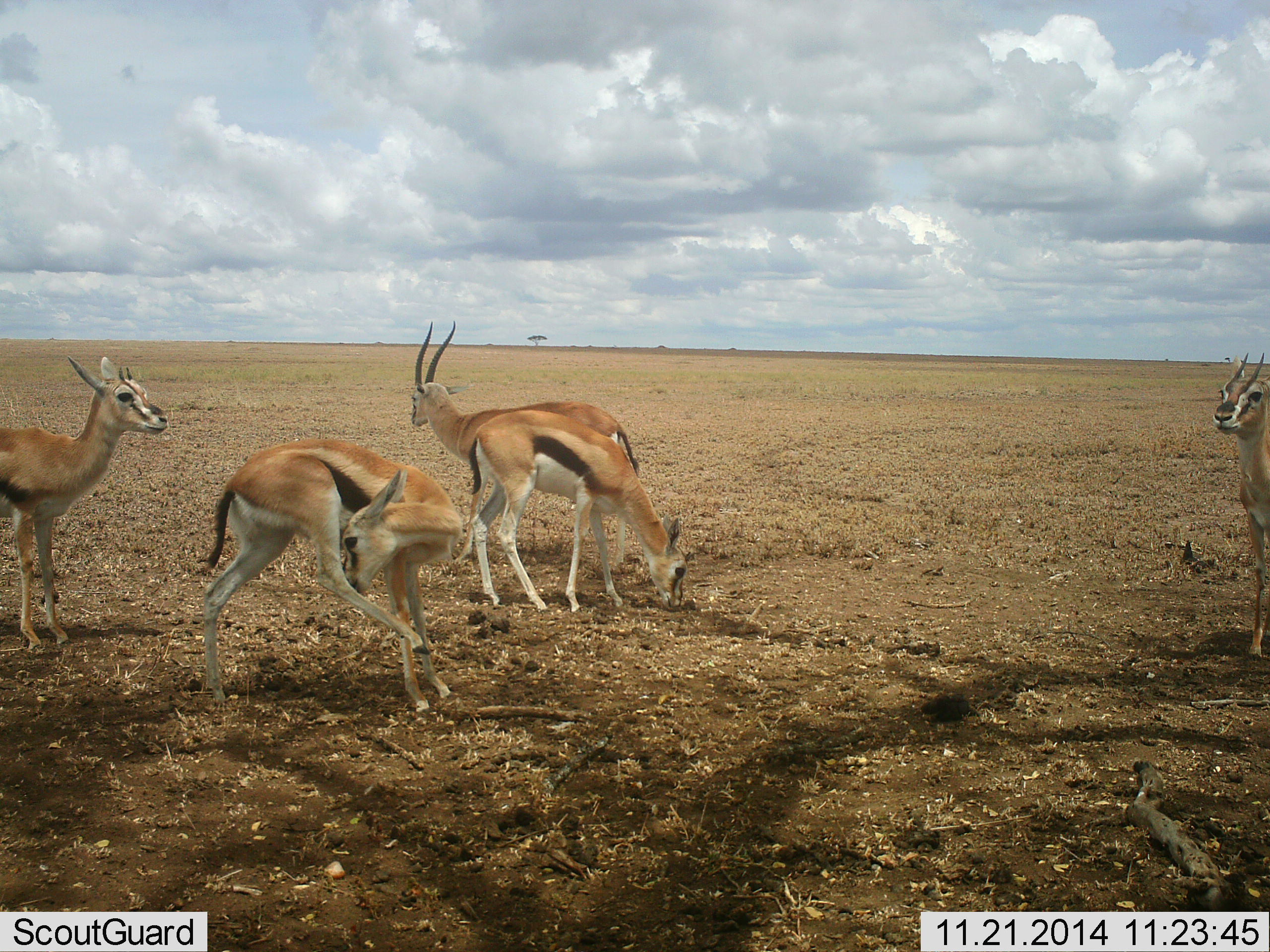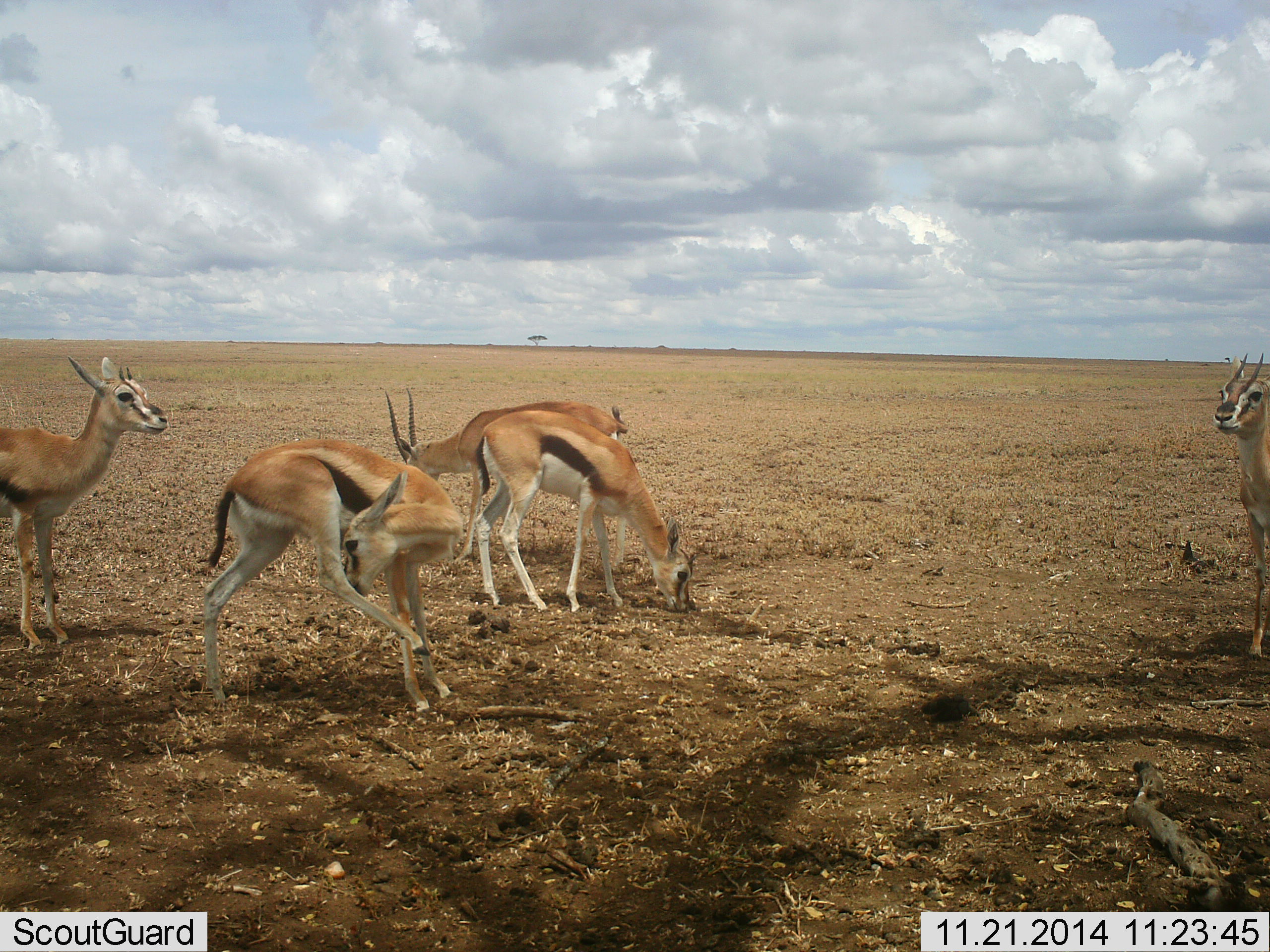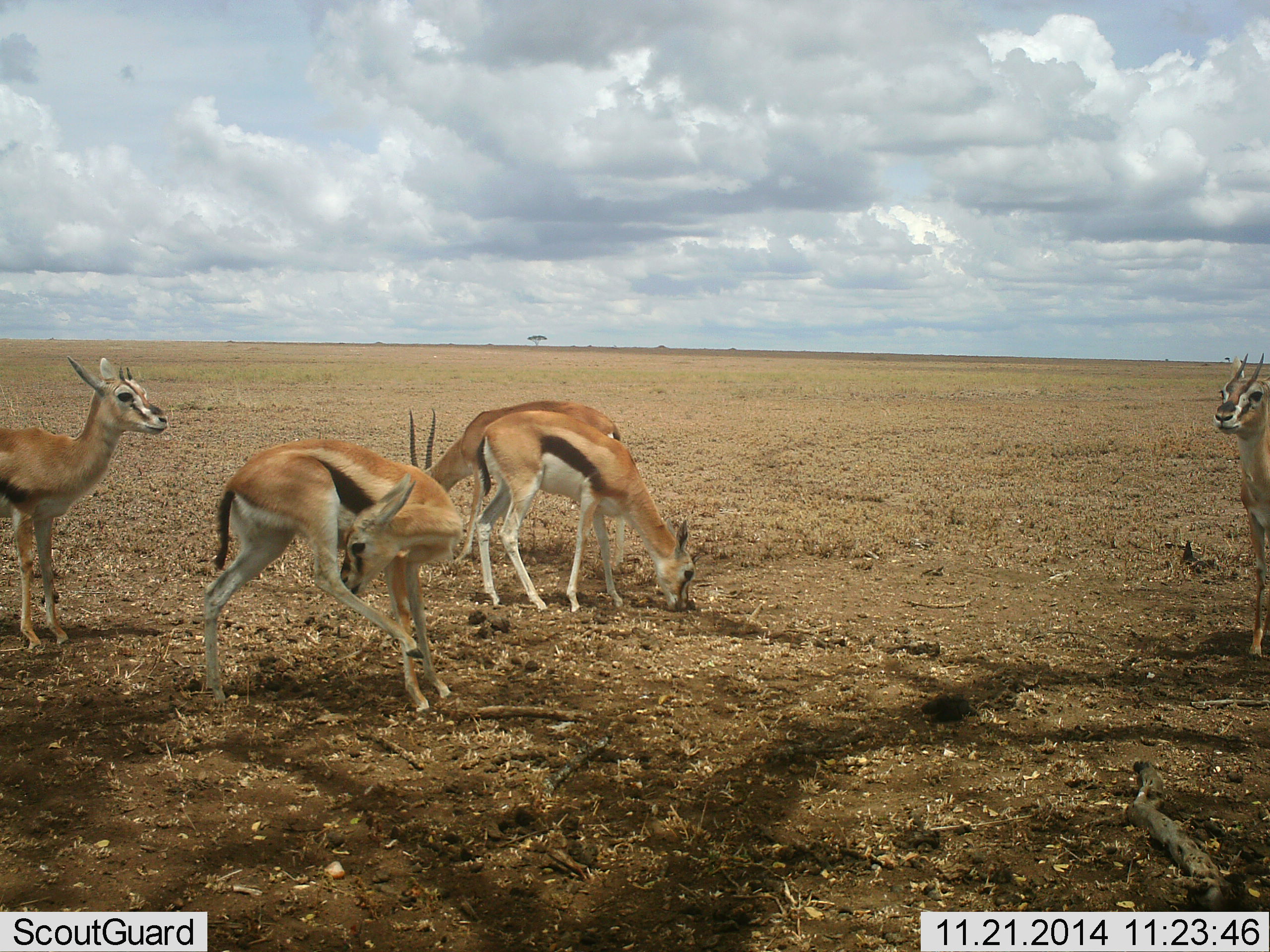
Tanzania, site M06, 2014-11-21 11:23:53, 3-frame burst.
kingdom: Animalia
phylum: Chordata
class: Mammalia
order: Artiodactyla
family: Bovidae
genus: Eudorcas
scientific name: Eudorcas thomsonii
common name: thomson's gazelle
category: gazellethomsons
Gazellethomsons (thomson's gazelle) (Eudorcas thomsonii), count 5. Behavior (volunteer vote fractions): standing 80%, resting 0%, moving 10%, interacting 10%. Young present (vote fraction): 0%. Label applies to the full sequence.